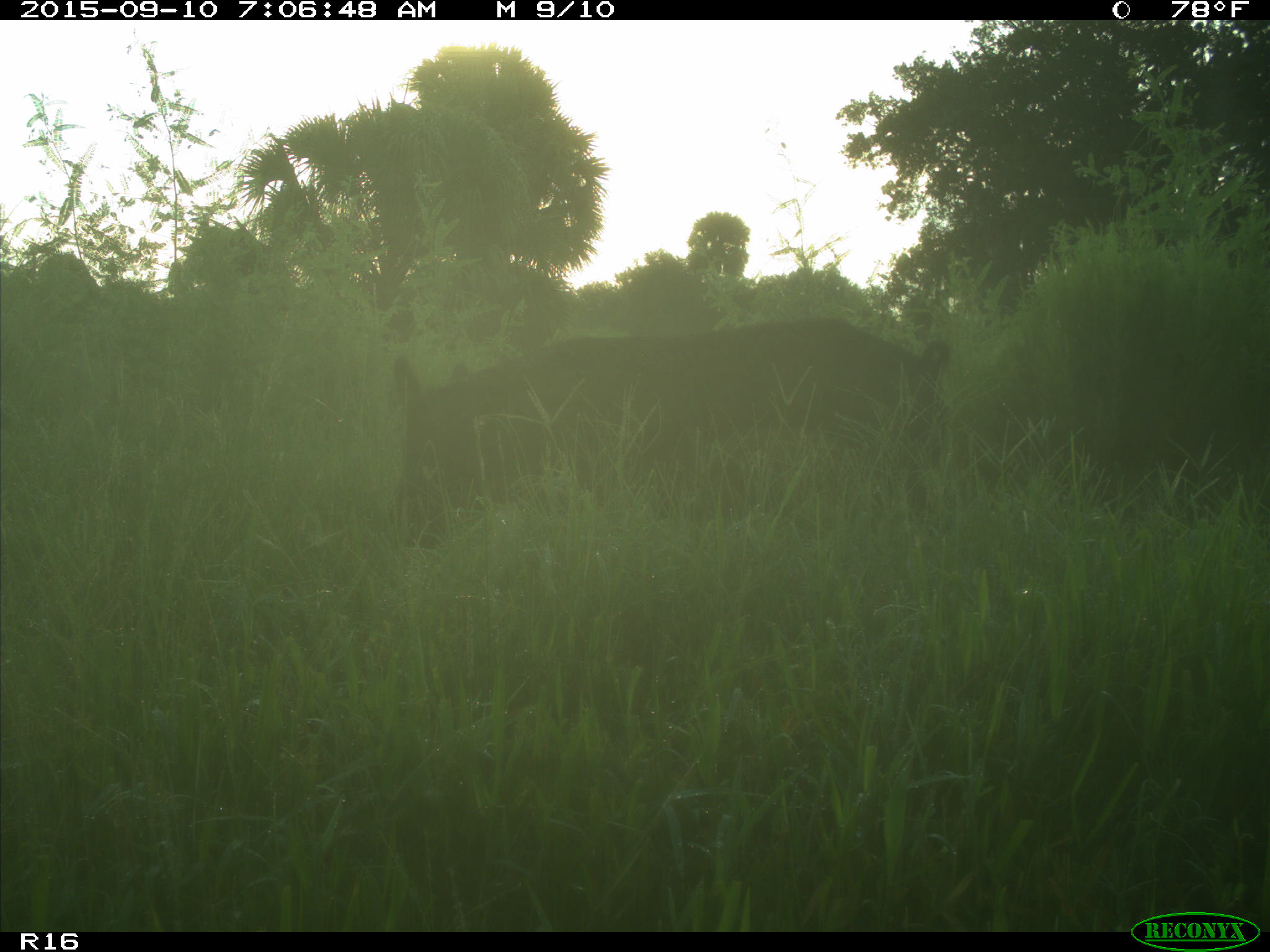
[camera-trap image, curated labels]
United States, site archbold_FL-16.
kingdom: Animalia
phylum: Chordata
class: Mammalia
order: Artiodactyla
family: Suidae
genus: Sus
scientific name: Sus scrofa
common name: wild boar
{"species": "Sus scrofa (wild boar)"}